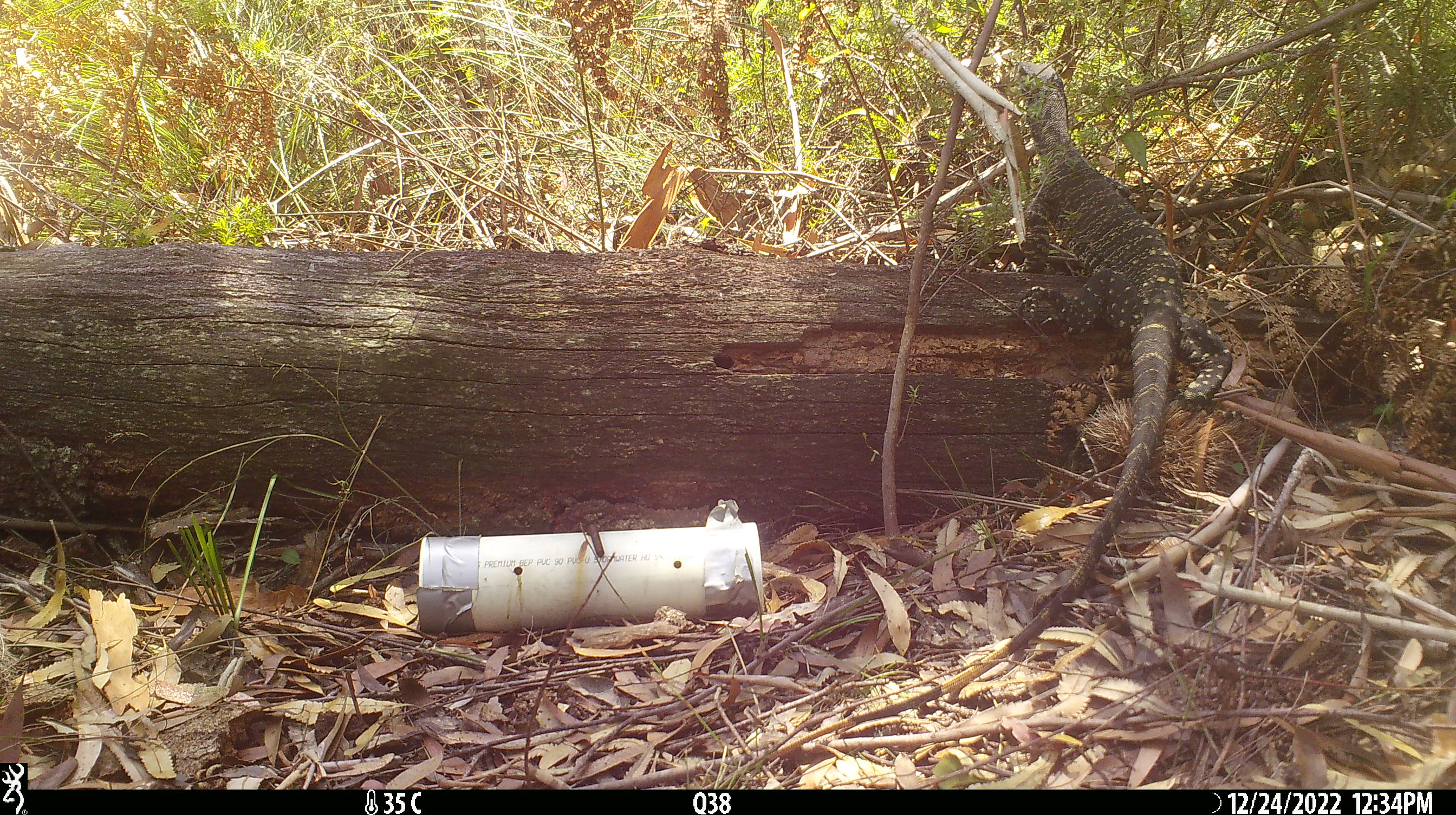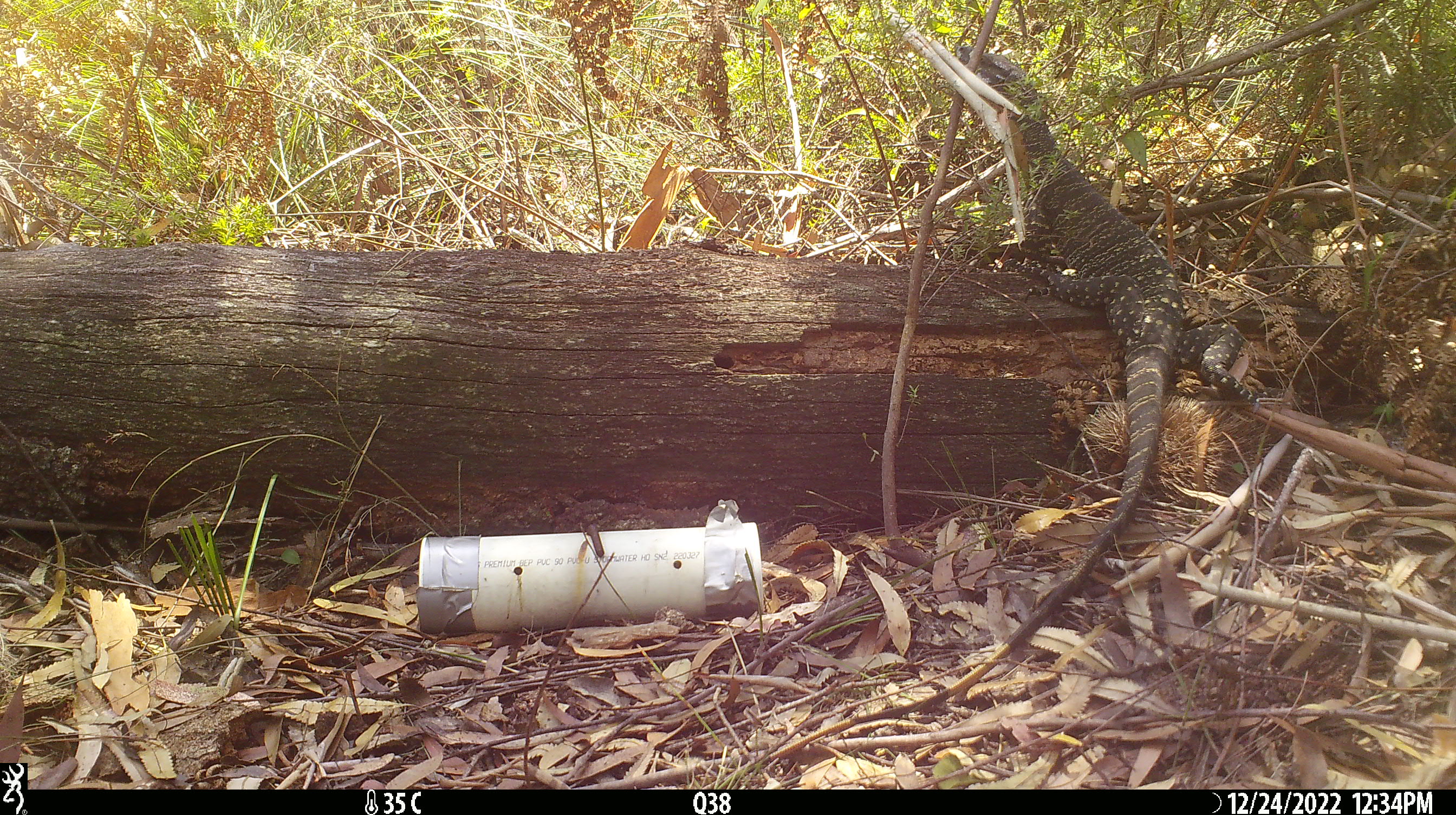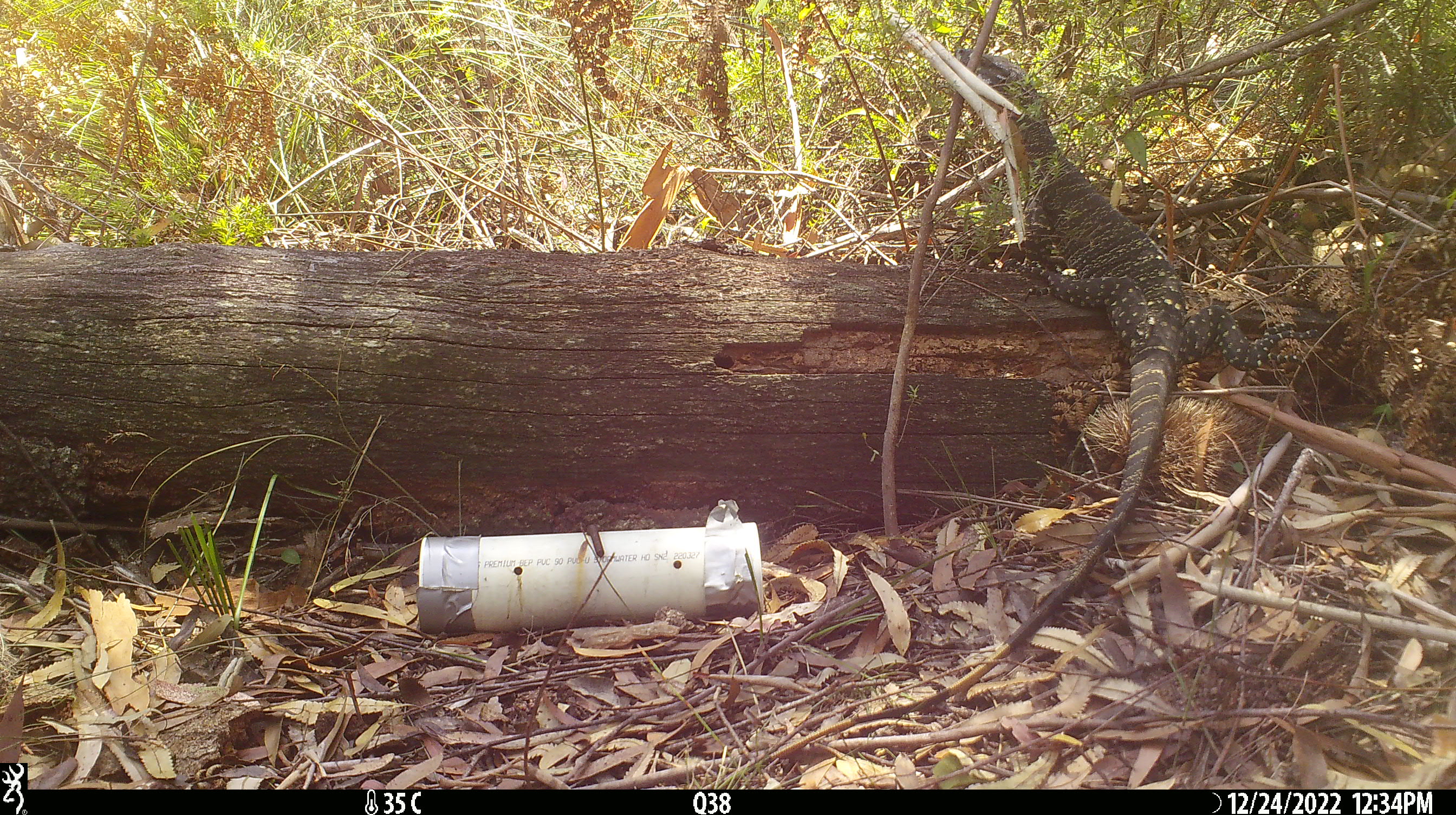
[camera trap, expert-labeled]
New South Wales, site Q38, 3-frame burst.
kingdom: Animalia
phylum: Chordata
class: Reptilia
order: Squamata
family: Varanidae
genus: Varanus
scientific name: Varanus varius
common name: lace monitor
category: goanna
Goanna (lace monitor) (Varanus varius).